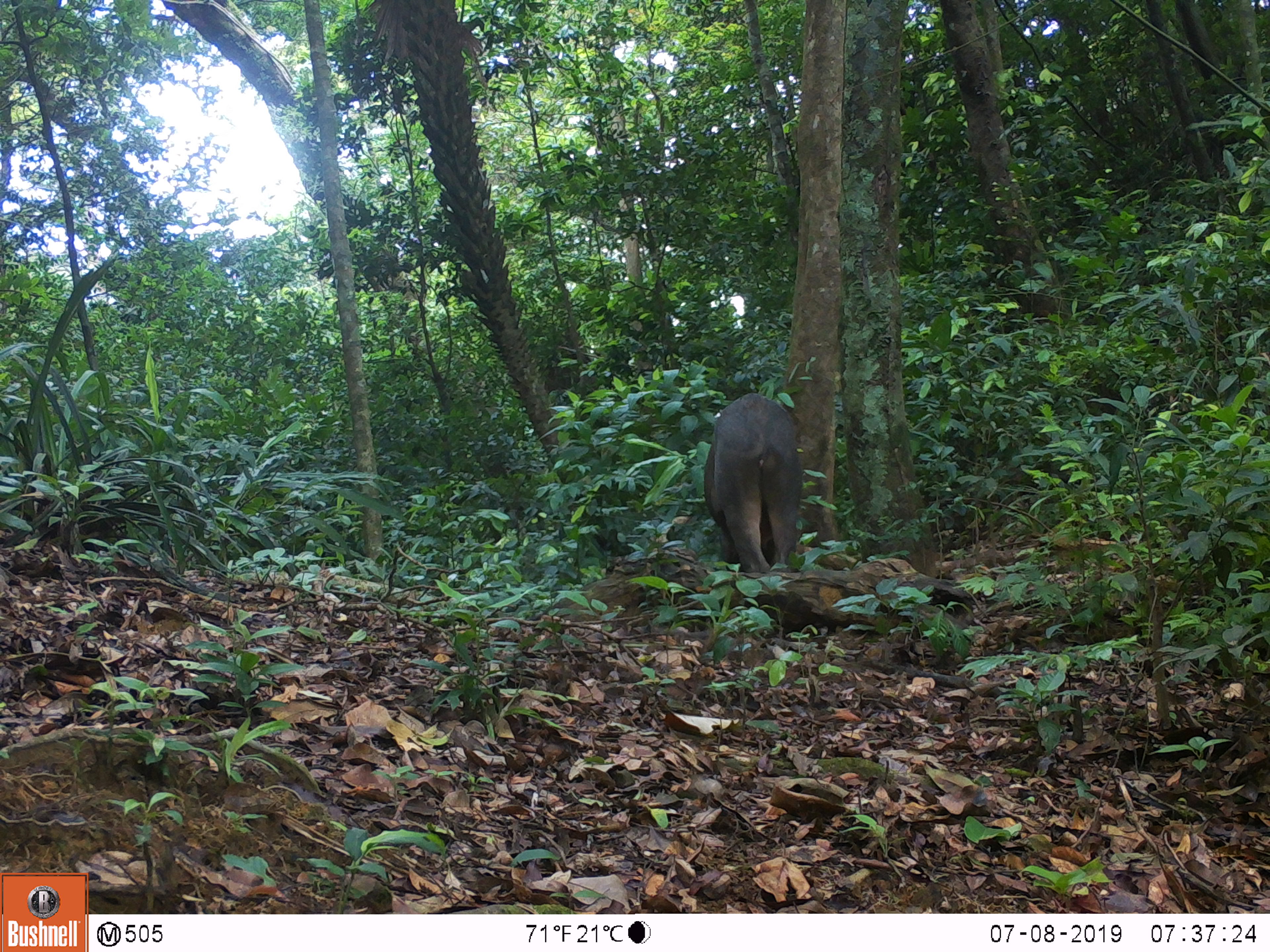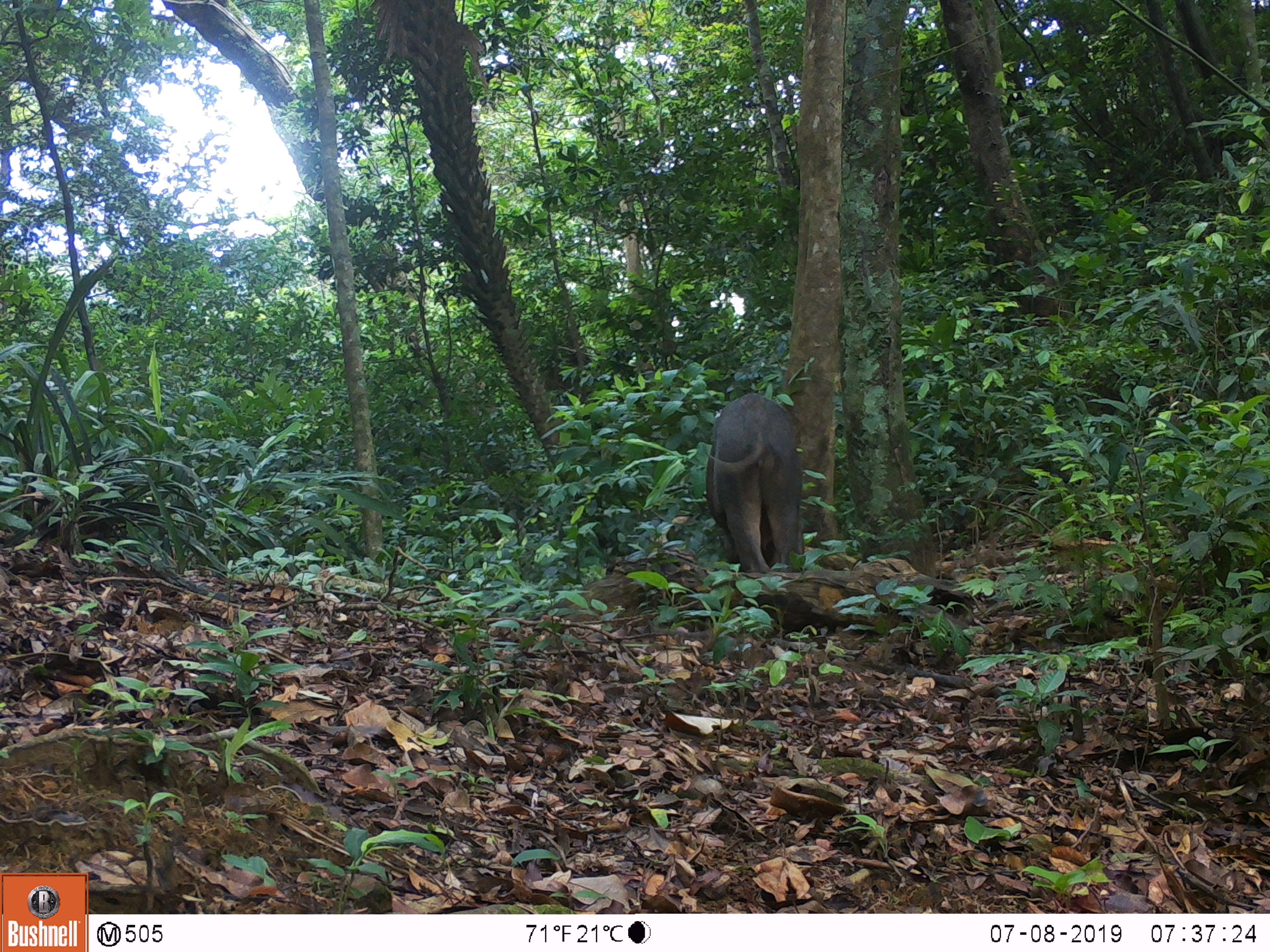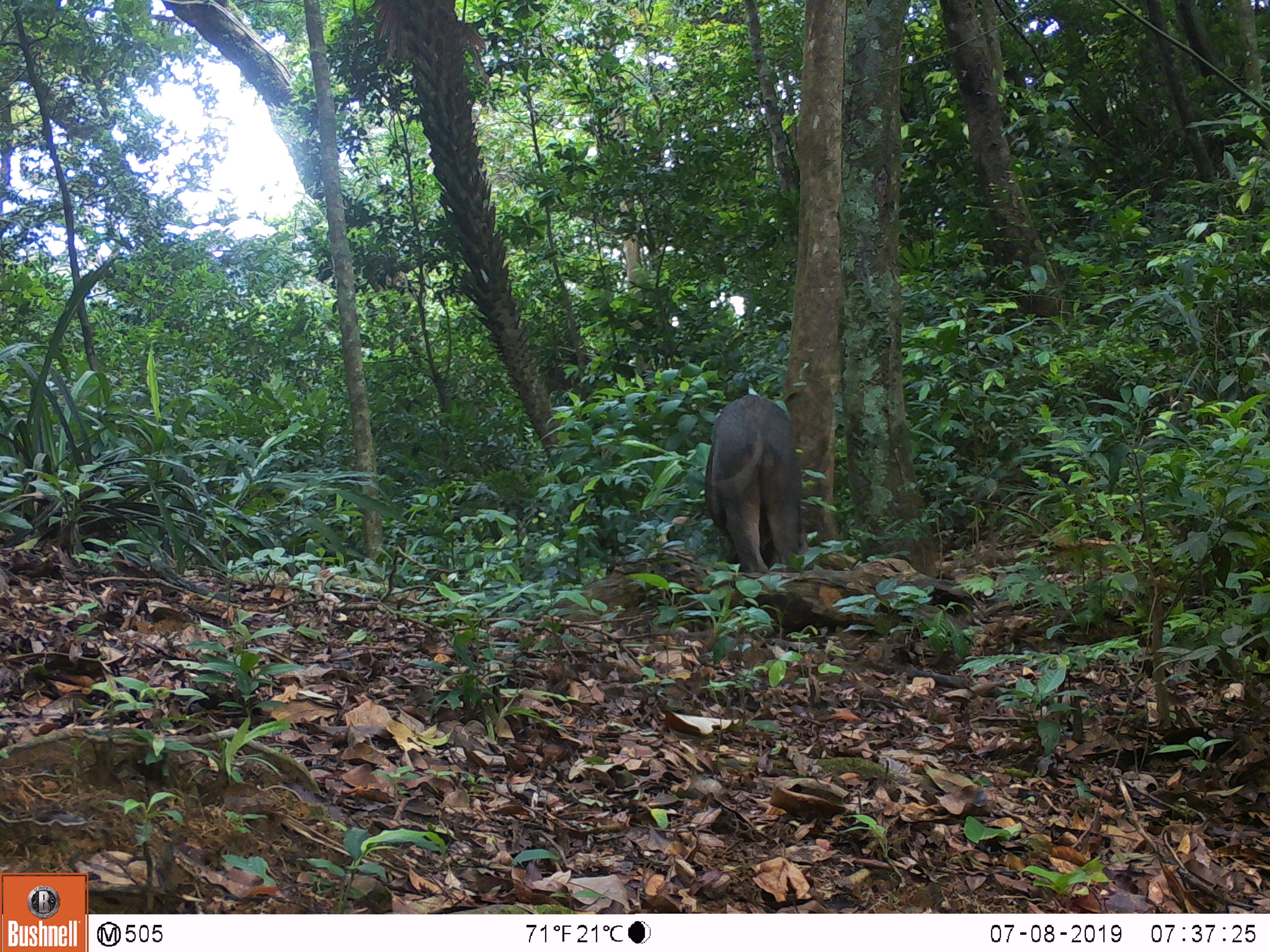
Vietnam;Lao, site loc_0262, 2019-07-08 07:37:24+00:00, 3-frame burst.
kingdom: Animalia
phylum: Chordata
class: Mammalia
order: Artiodactyla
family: Suidae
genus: Sus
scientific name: Sus scrofa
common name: eurasian wild pig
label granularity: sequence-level